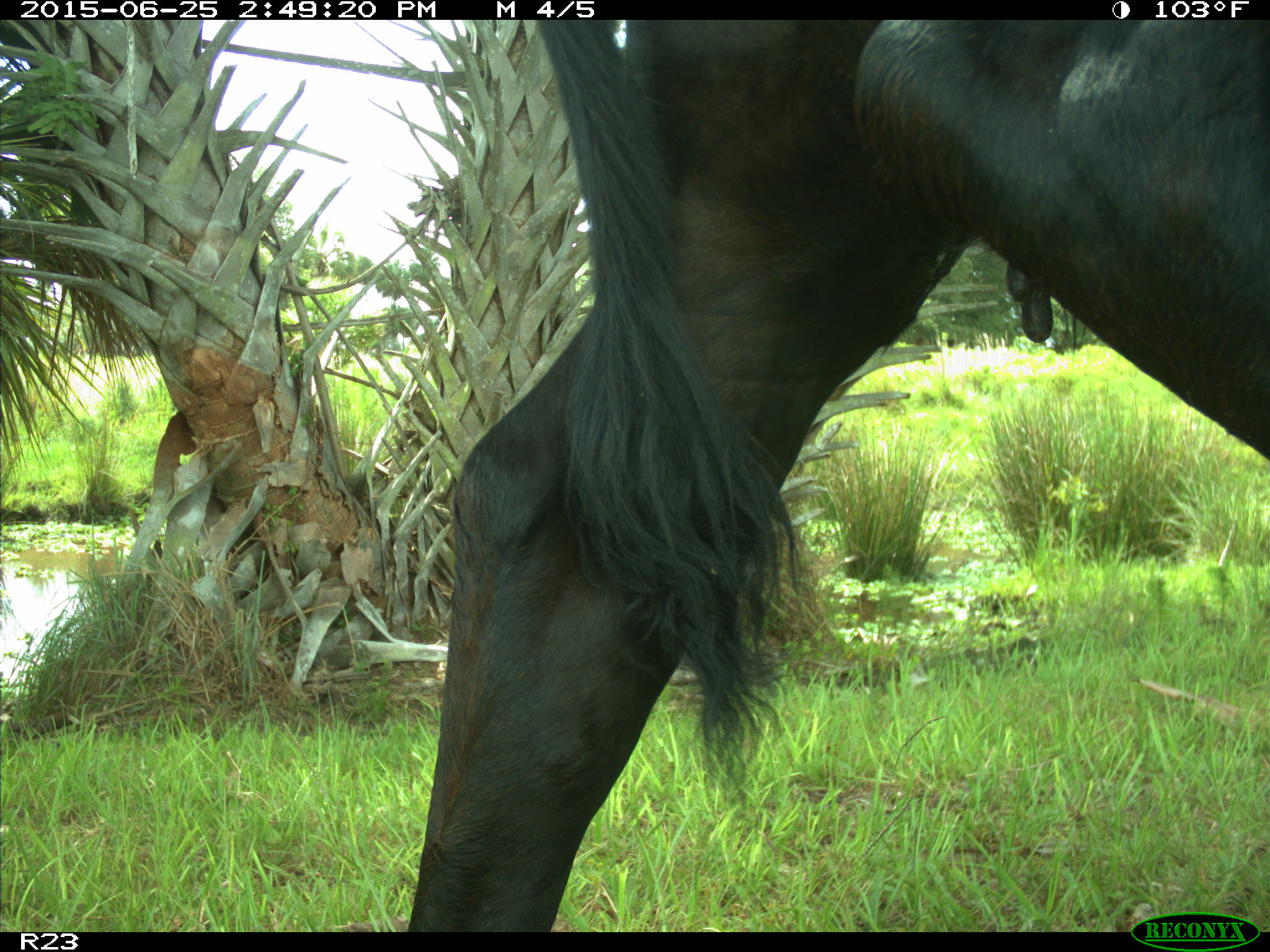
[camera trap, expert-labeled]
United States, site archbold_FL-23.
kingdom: Animalia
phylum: Chordata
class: Mammalia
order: Artiodactyla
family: Bovidae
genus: Bos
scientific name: Bos taurus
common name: domestic cow